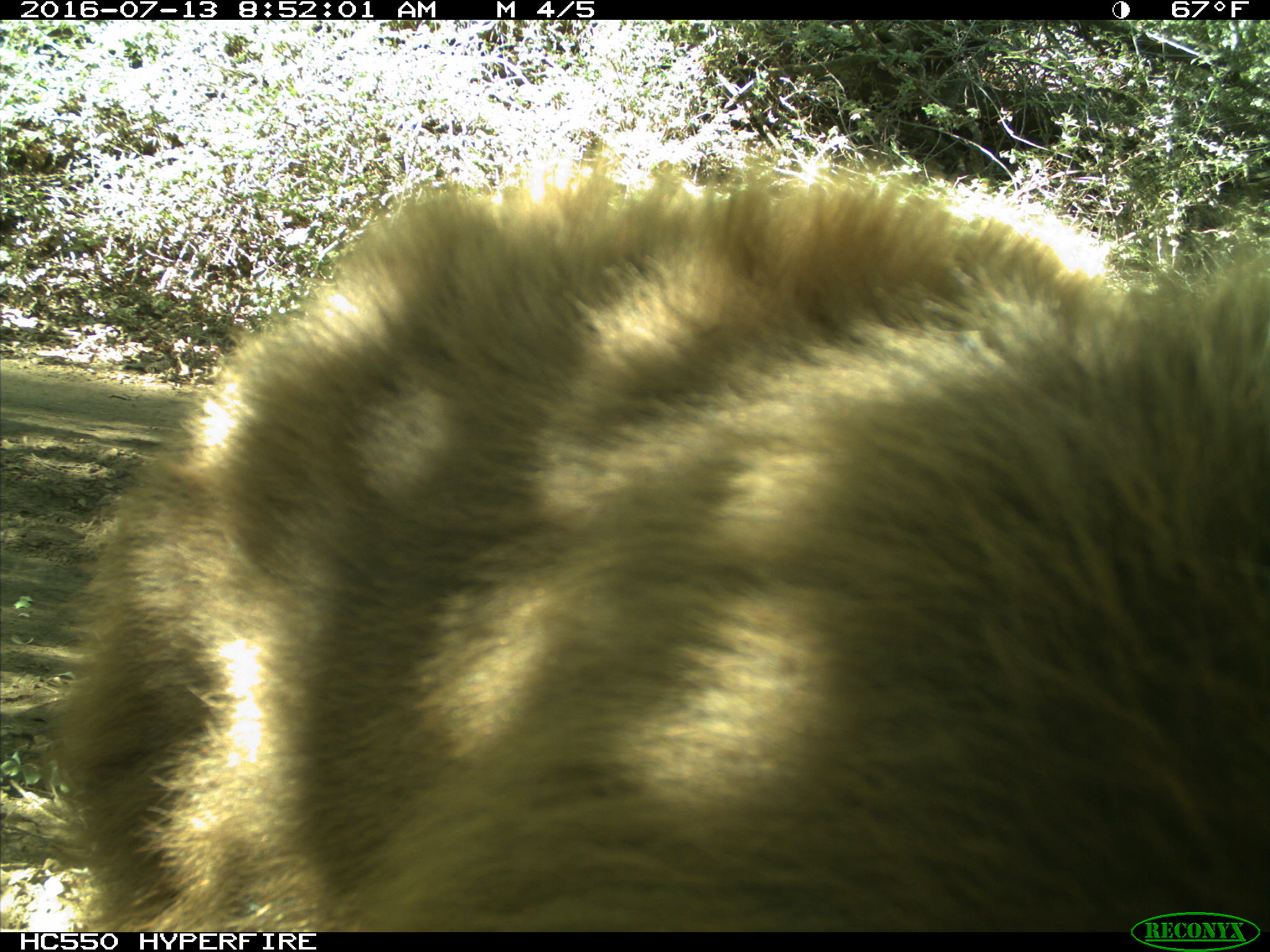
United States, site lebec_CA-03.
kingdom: Animalia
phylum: Chordata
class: Mammalia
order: Carnivora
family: Ursidae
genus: Ursus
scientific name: Ursus americanus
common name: american black bear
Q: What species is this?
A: Ursus americanus (american black bear).